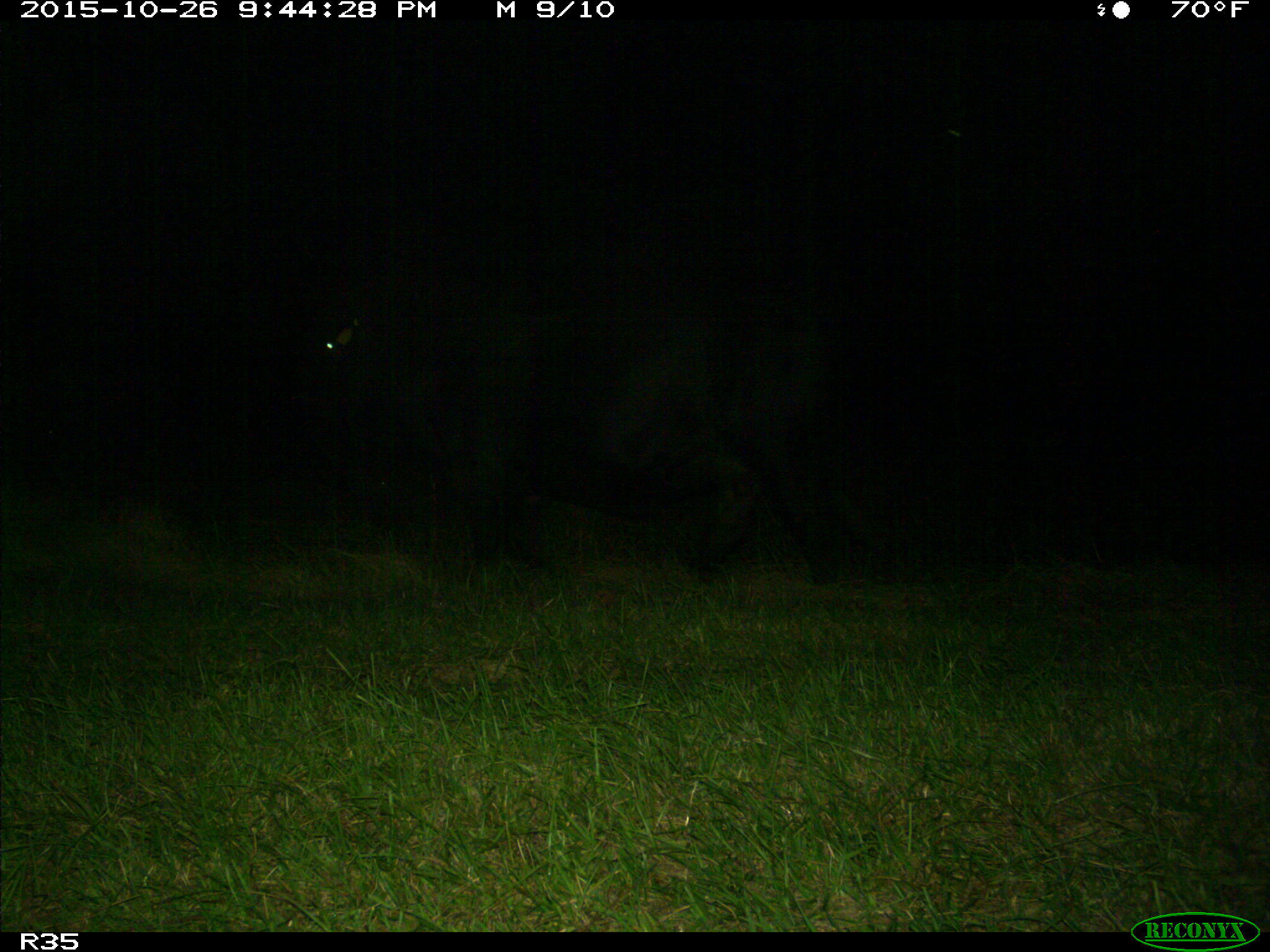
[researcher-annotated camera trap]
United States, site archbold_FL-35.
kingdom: Animalia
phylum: Chordata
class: Mammalia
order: Artiodactyla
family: Bovidae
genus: Bos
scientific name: Bos taurus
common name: domestic cow